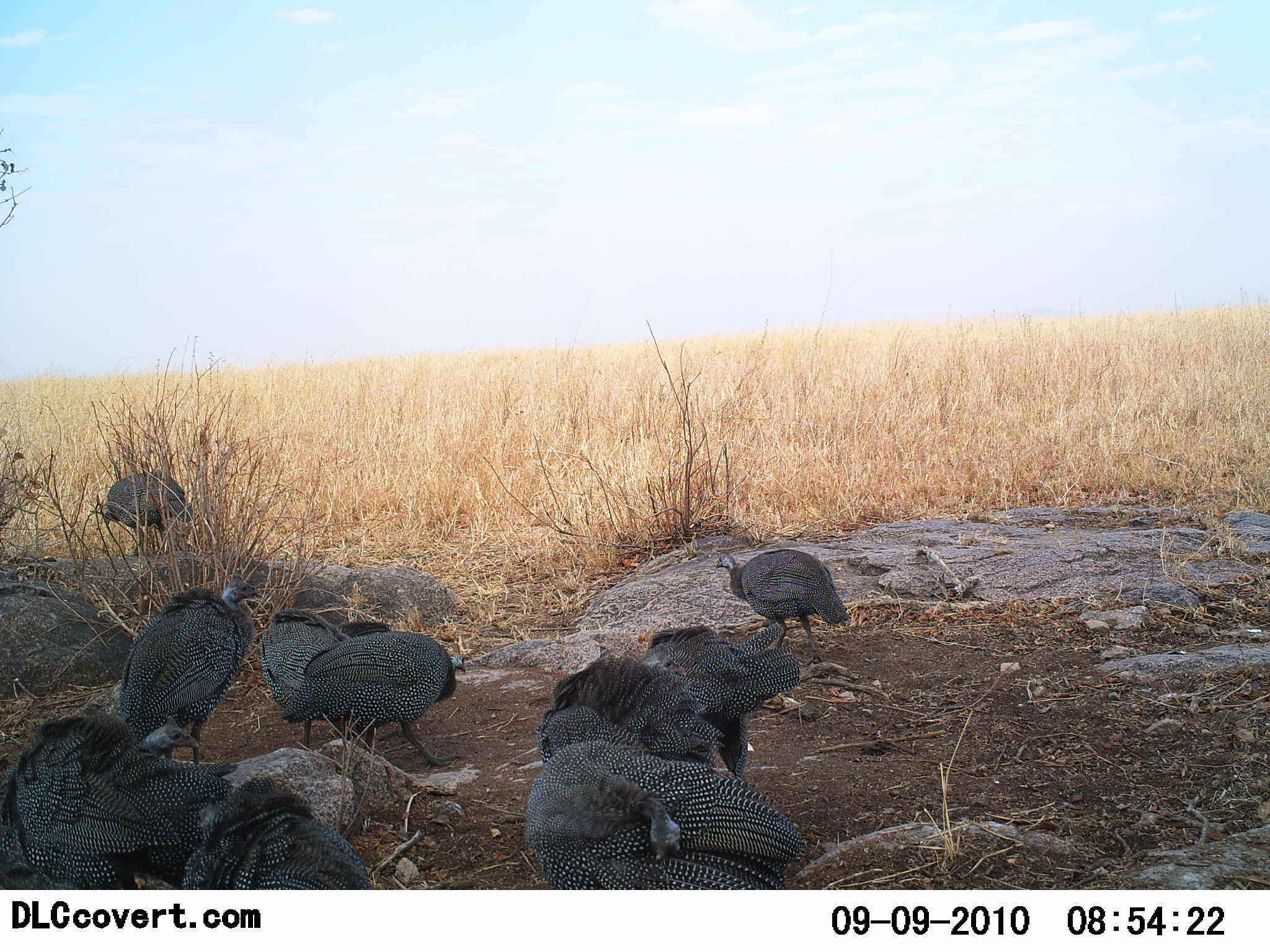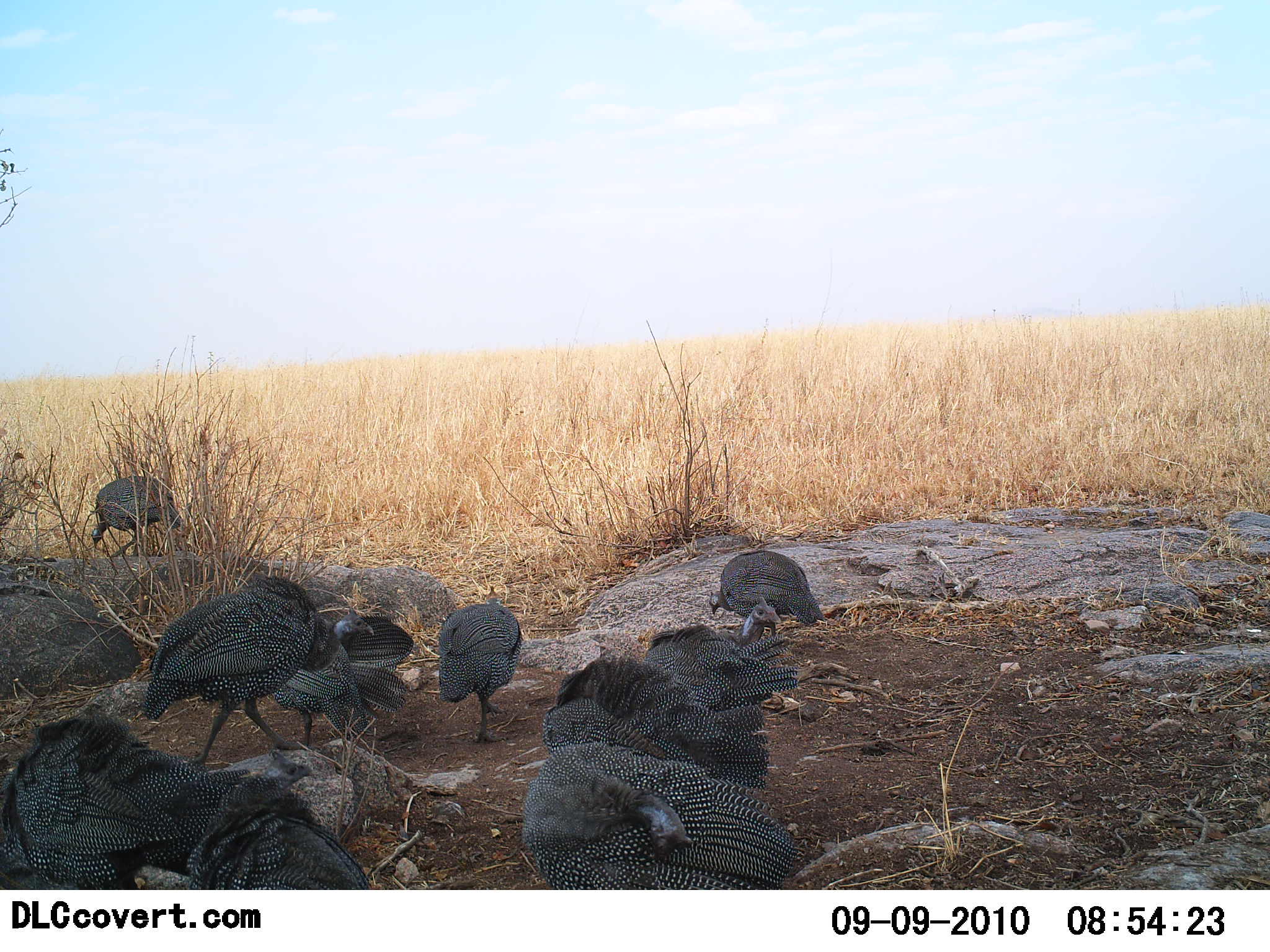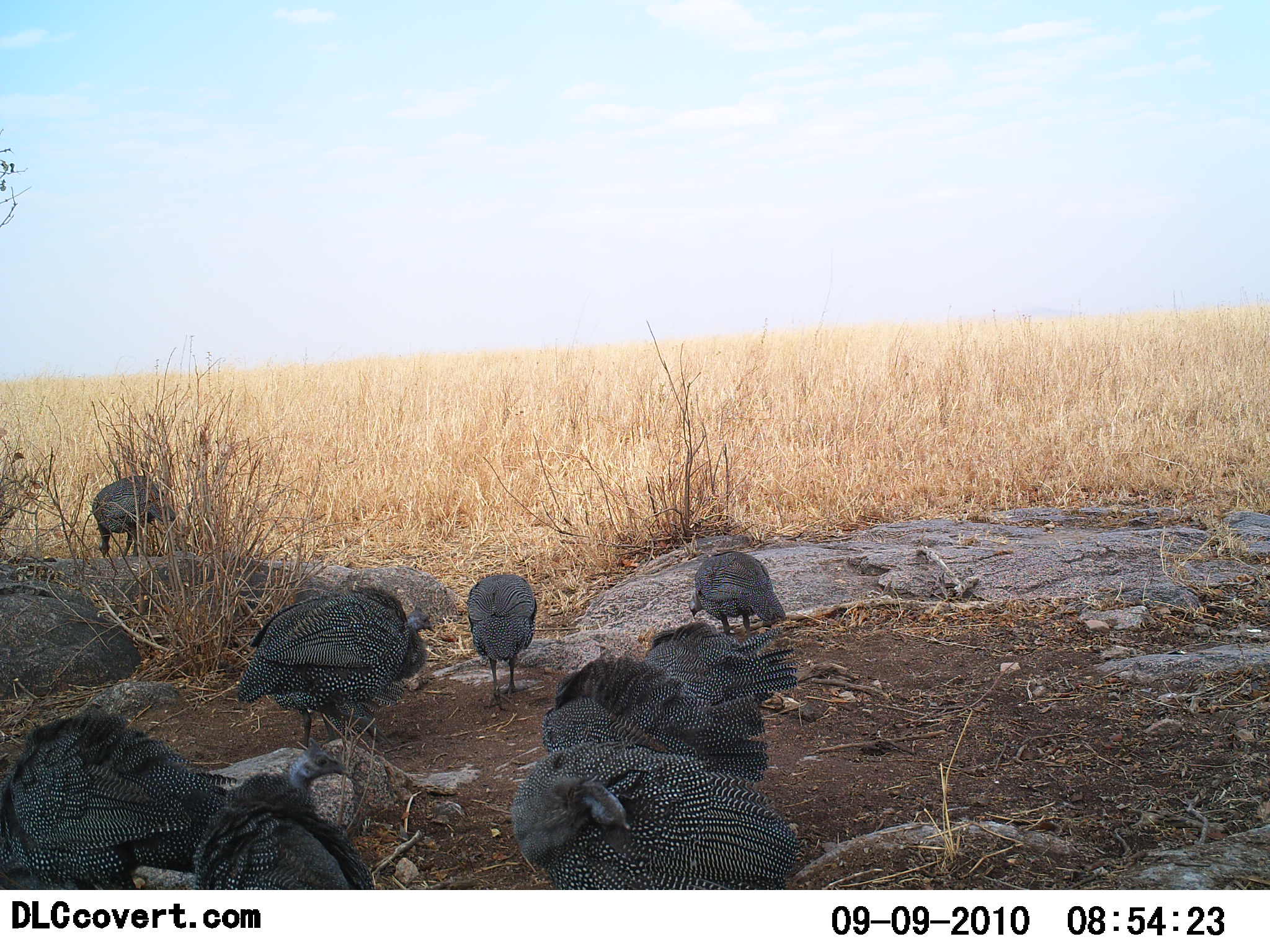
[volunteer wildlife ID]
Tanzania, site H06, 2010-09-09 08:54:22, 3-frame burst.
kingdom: Animalia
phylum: Chordata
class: Aves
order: Galliformes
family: Numididae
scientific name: Numididae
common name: guinea fowl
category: guineafowl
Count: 10.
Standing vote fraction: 70%.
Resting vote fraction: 20%.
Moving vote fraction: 40%.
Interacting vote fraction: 0%.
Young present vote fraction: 0%.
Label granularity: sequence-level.